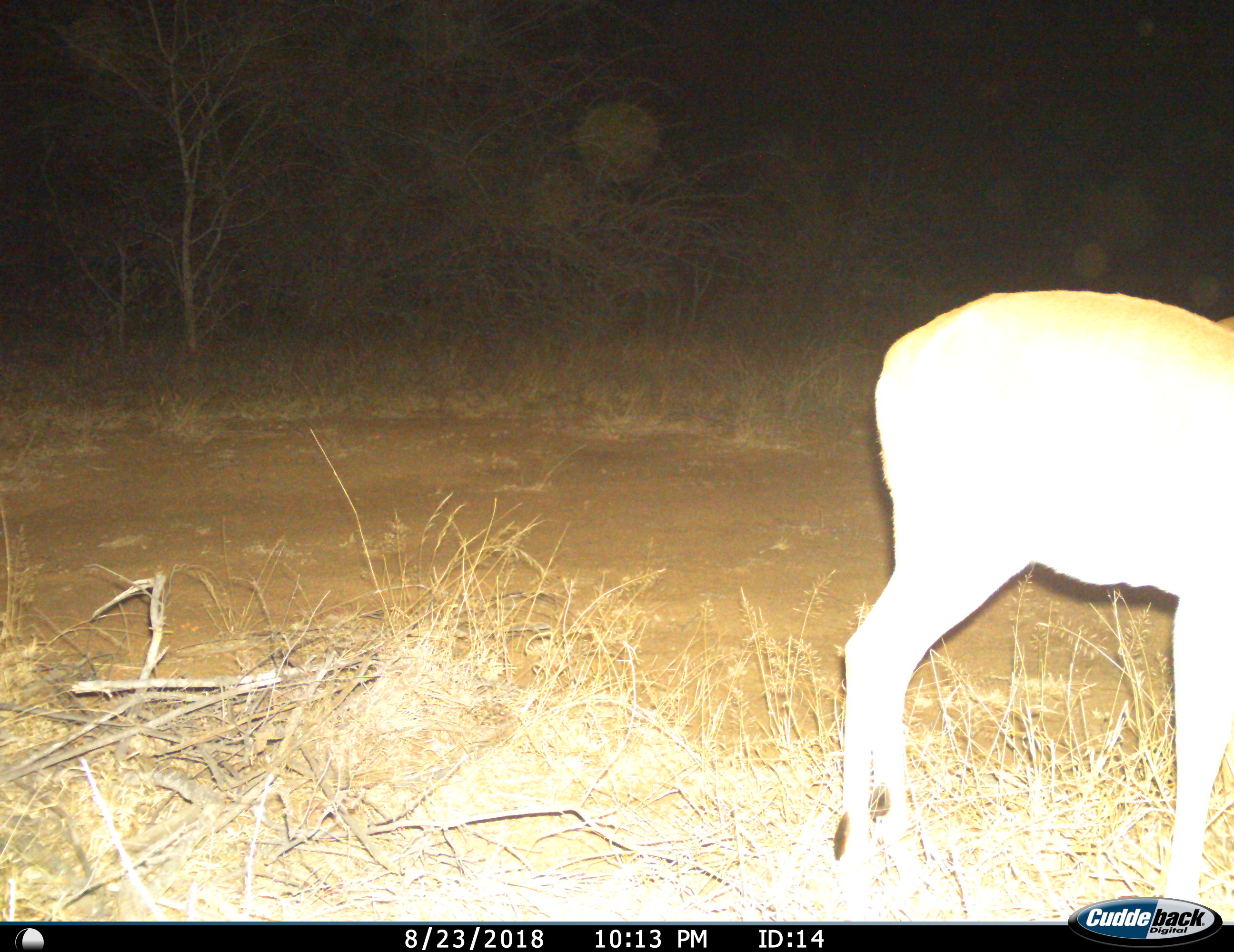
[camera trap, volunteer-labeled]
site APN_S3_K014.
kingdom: Animalia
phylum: Chordata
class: Mammalia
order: Artiodactyla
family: Bovidae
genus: Aepyceros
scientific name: Aepyceros melampus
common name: impala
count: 1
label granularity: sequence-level